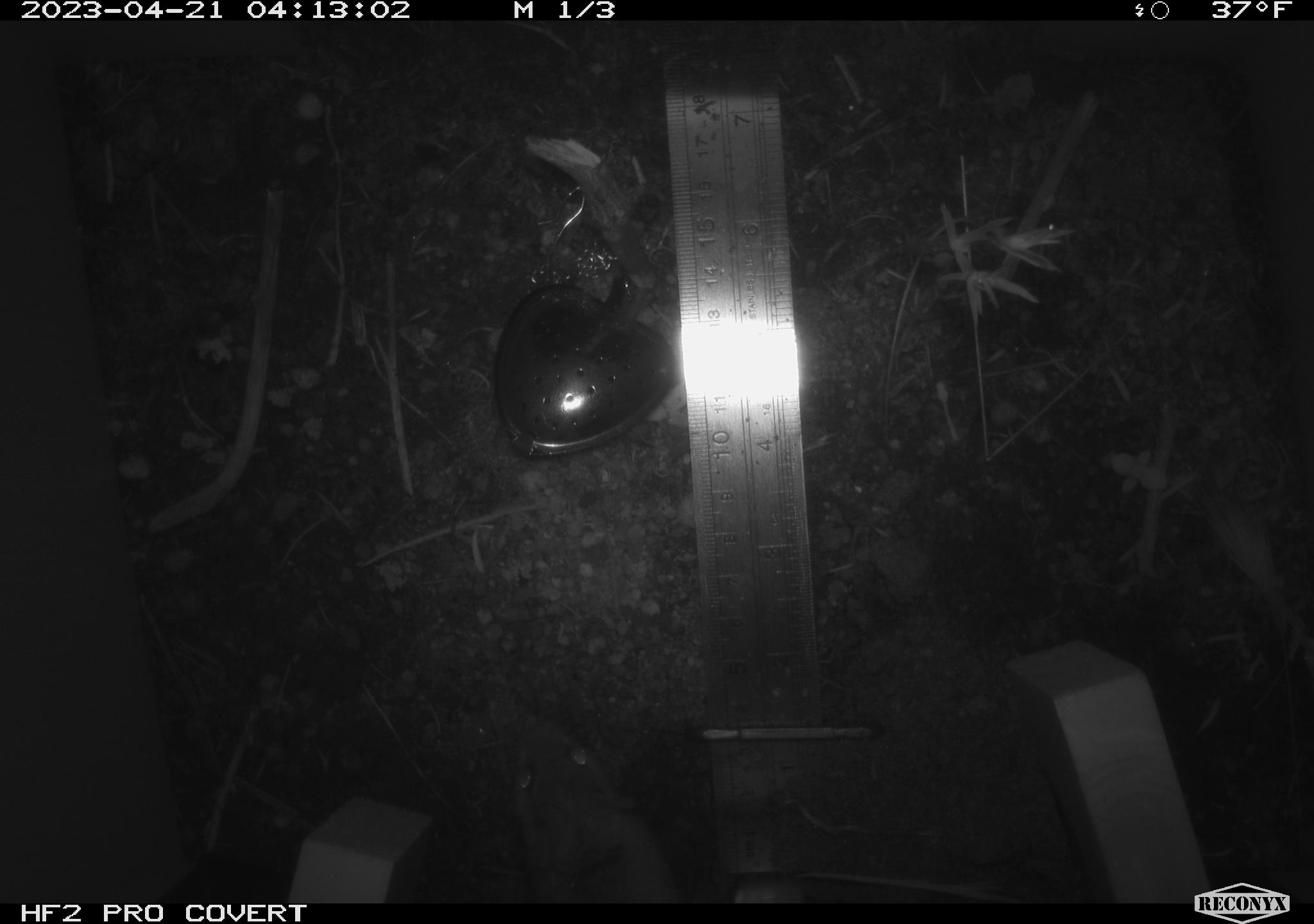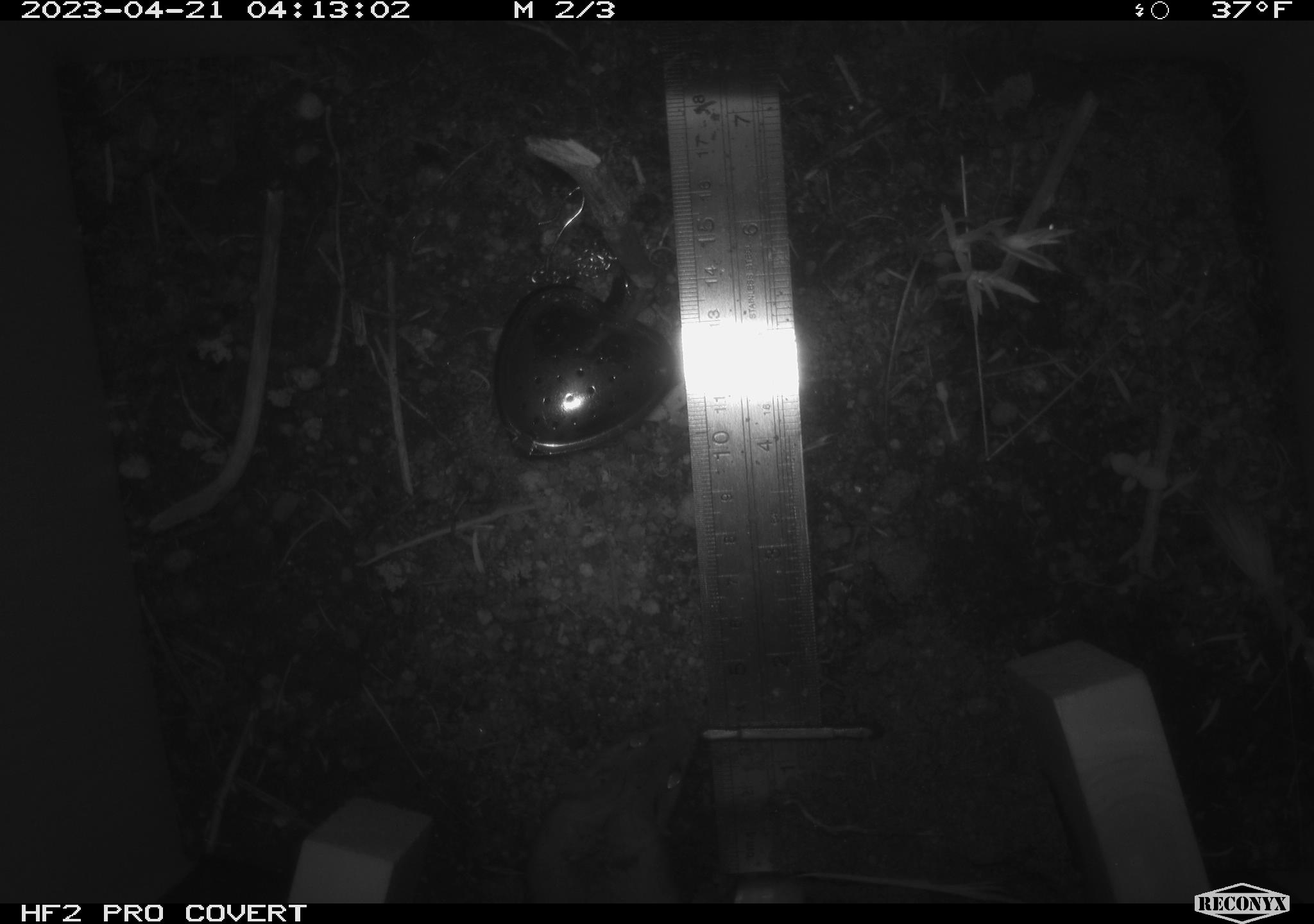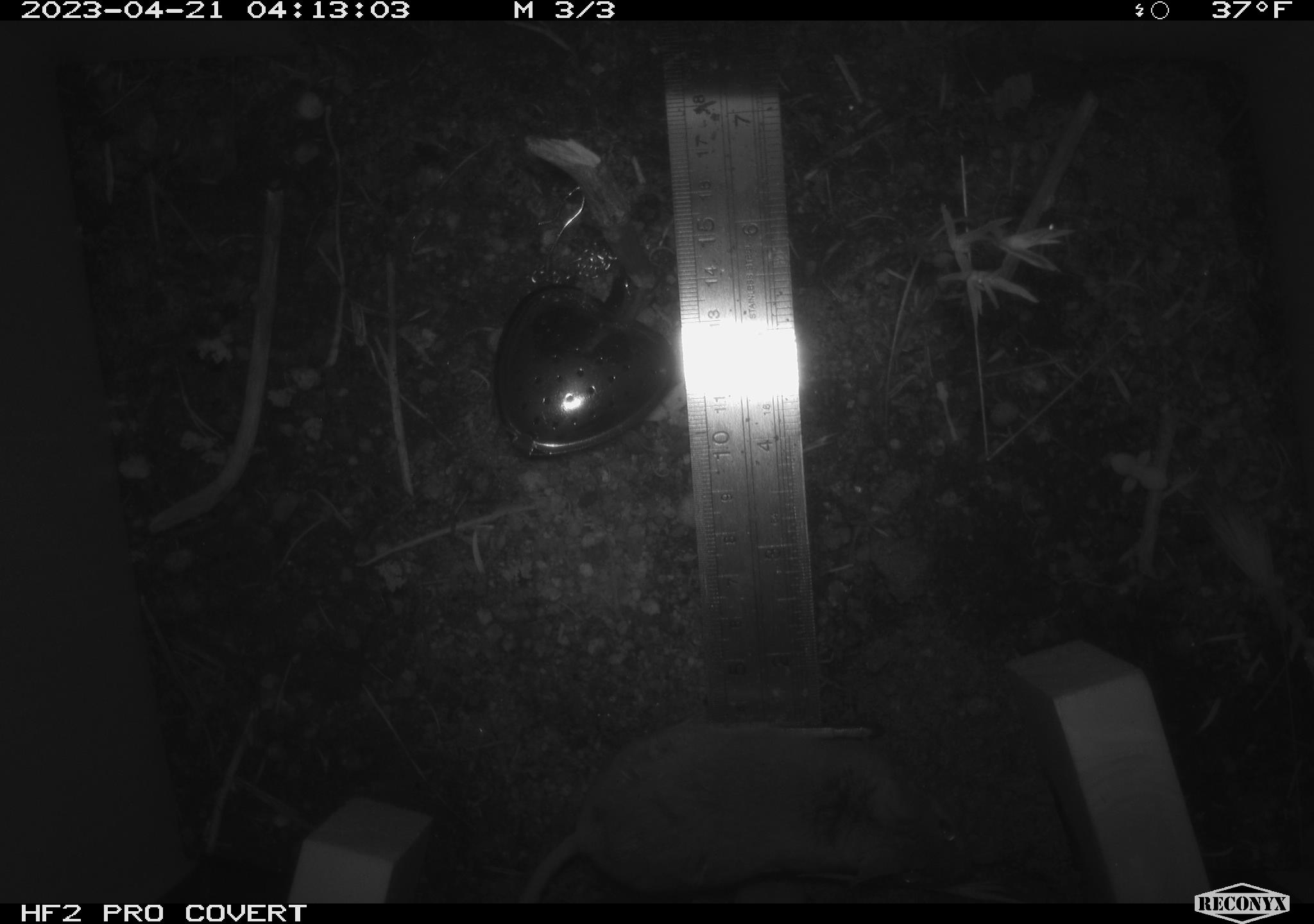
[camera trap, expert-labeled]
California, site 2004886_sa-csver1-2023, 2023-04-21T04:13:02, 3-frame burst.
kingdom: Animalia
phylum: Chordata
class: Mammalia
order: Rodentia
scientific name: Rodentia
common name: mouse species